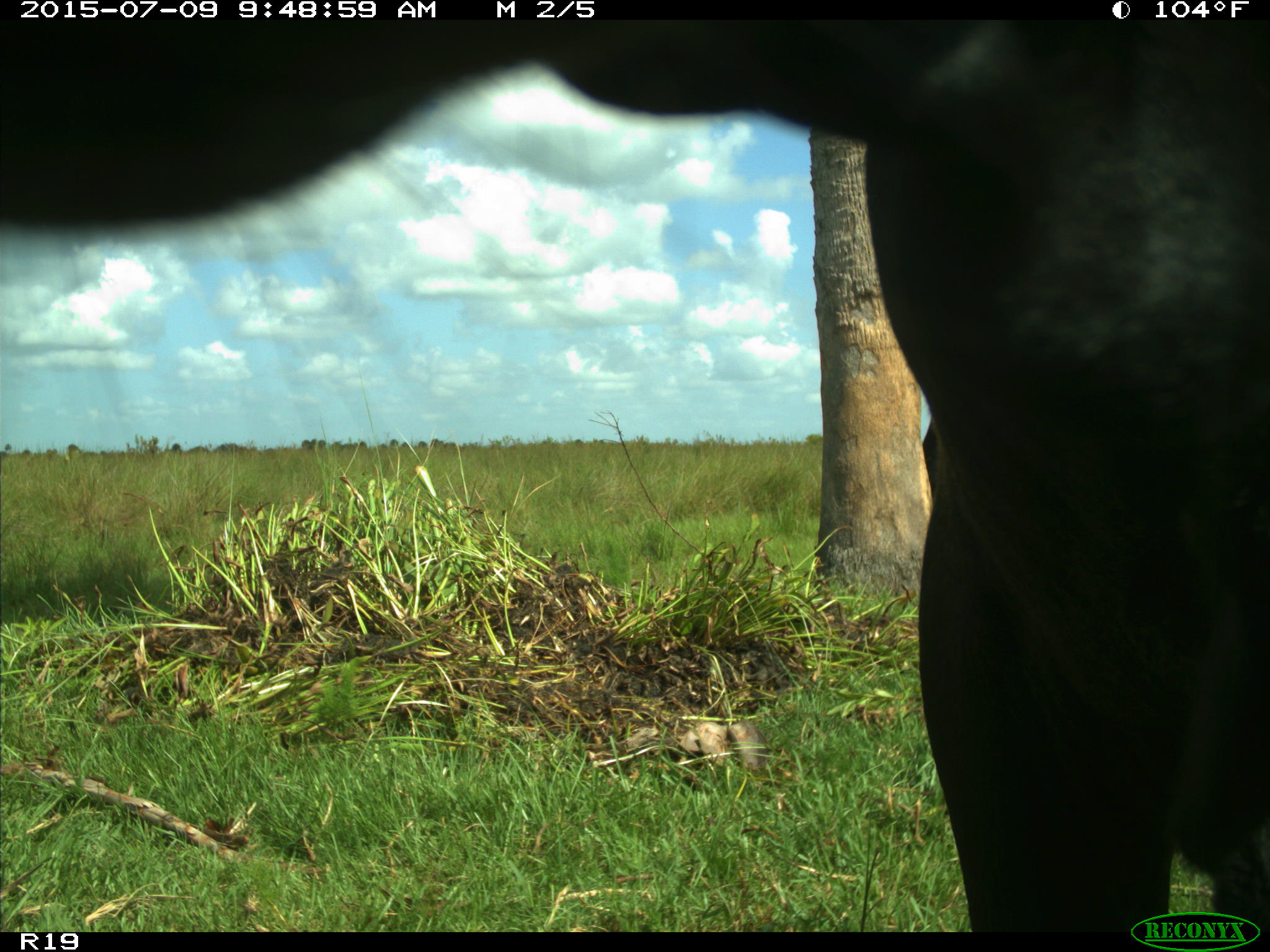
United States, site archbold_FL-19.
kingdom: Animalia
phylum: Chordata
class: Mammalia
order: Artiodactyla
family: Bovidae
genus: Bos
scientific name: Bos taurus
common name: domestic cow